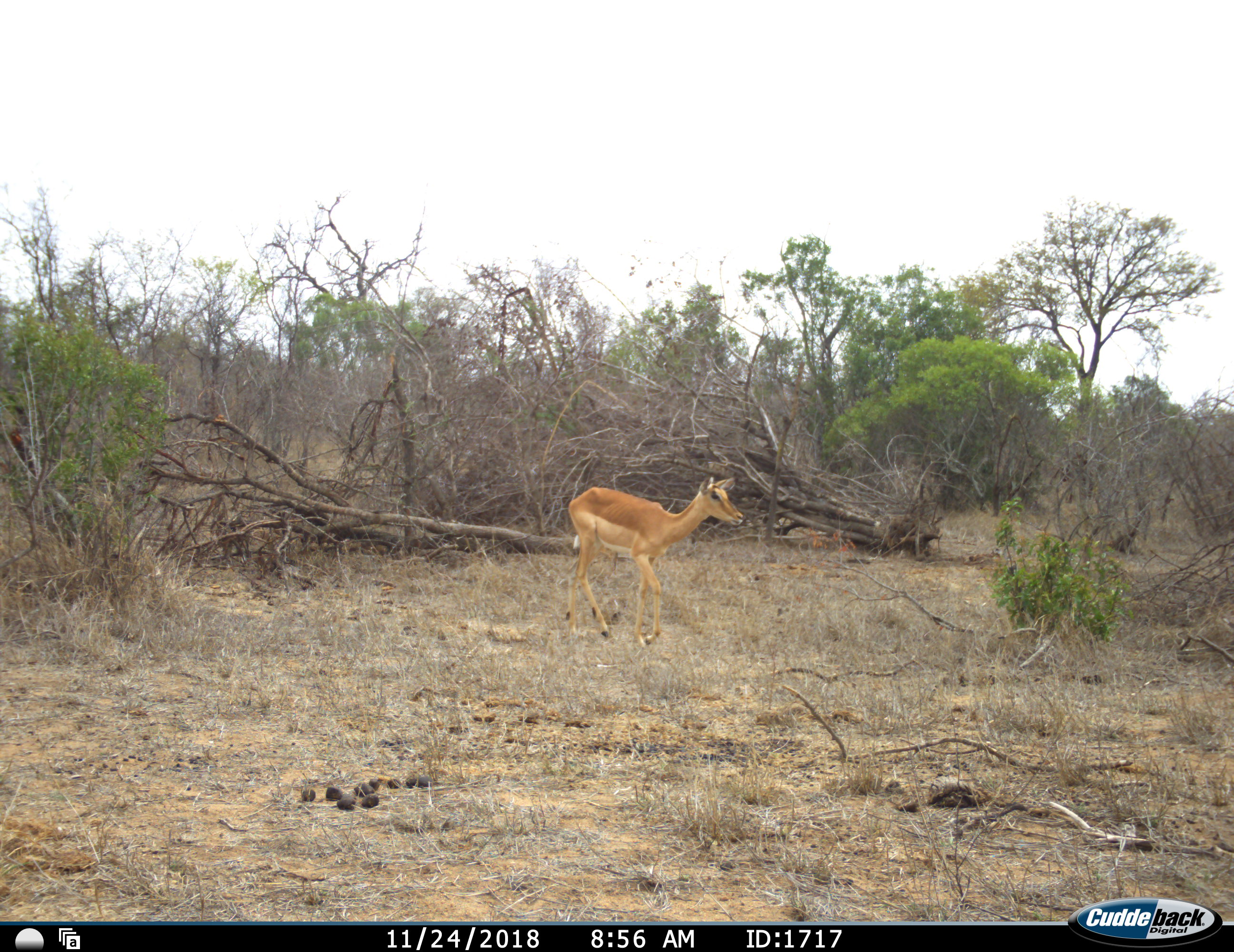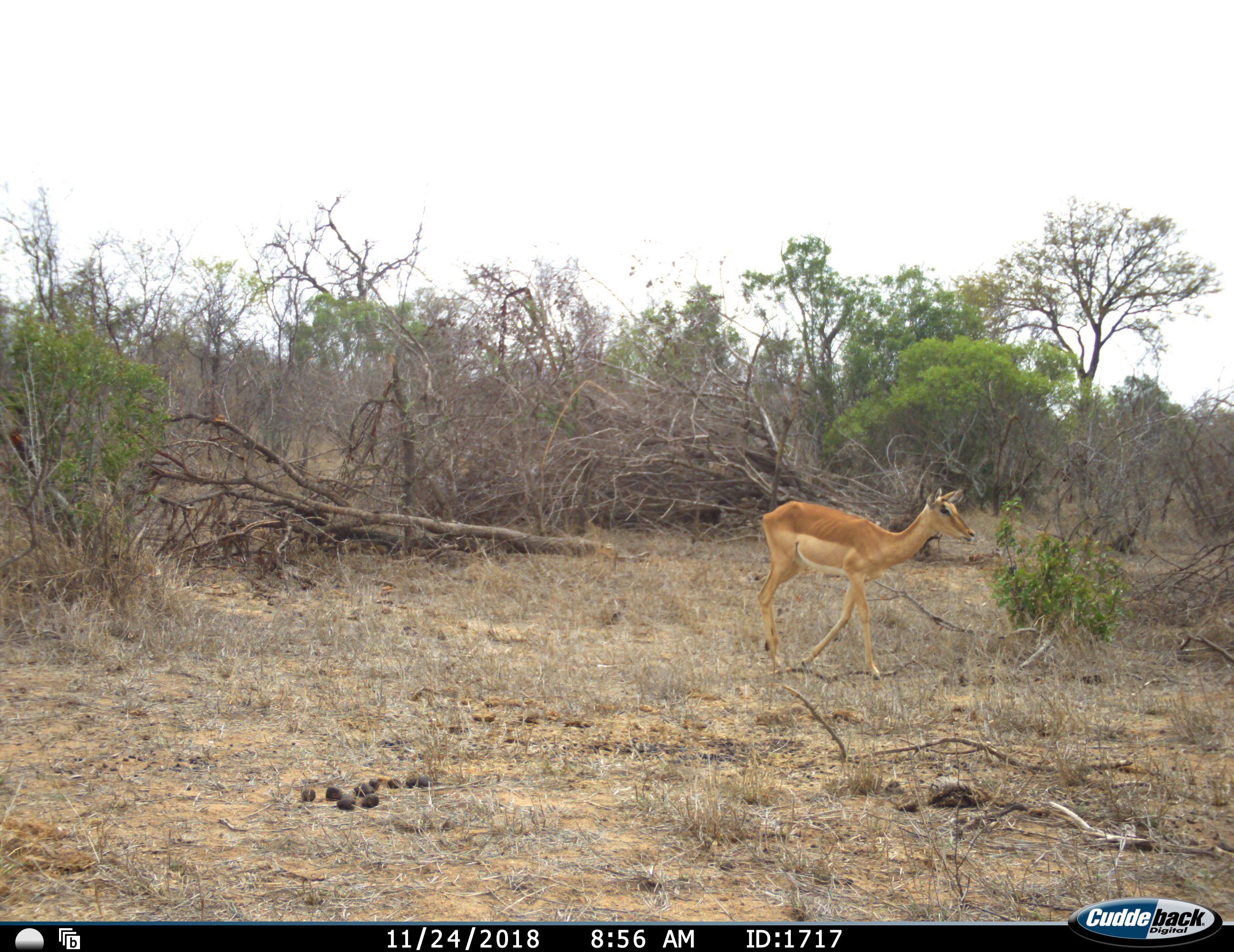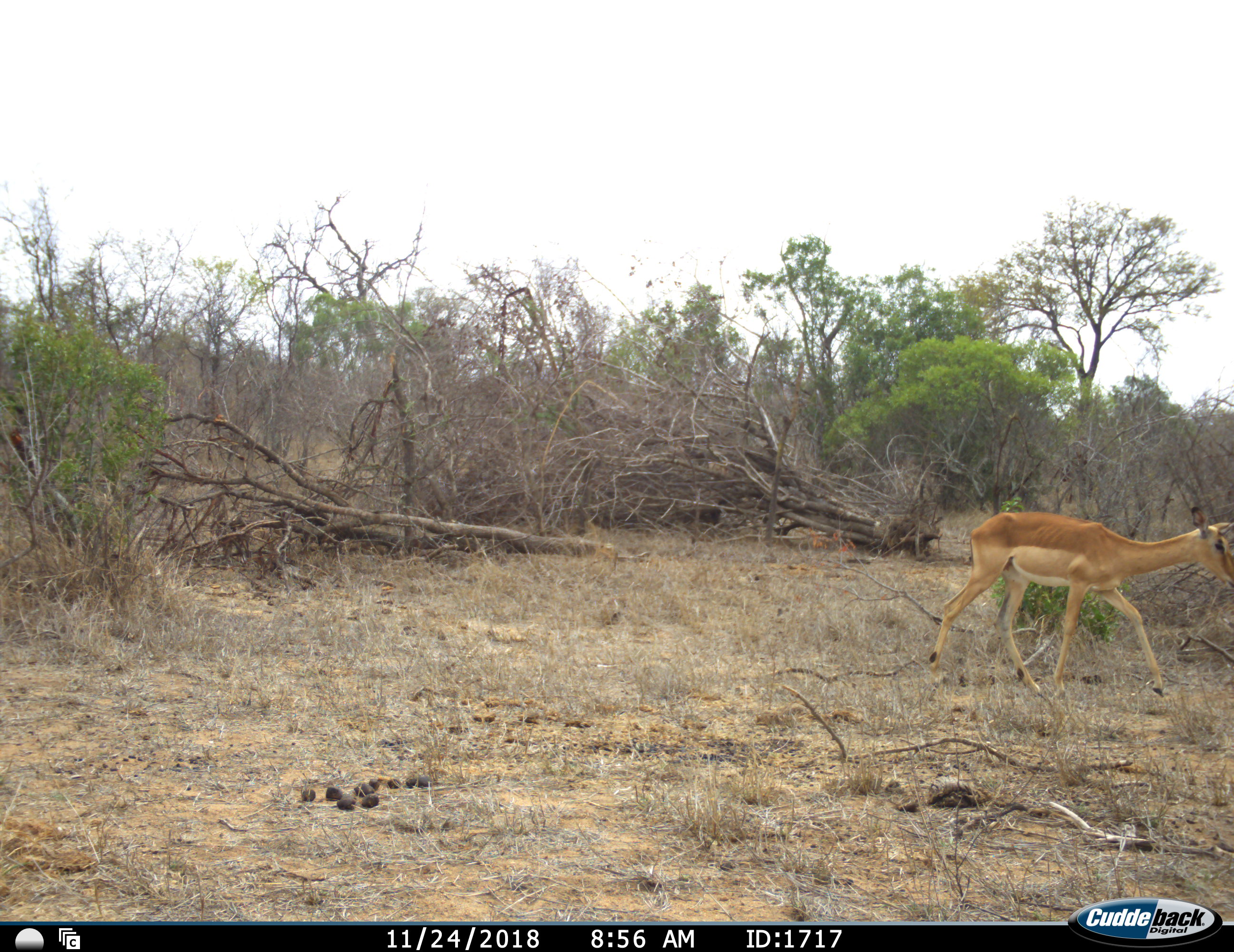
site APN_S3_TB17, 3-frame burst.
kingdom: Animalia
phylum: Chordata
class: Mammalia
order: Artiodactyla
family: Bovidae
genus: Aepyceros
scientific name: Aepyceros melampus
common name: impala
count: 1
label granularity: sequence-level